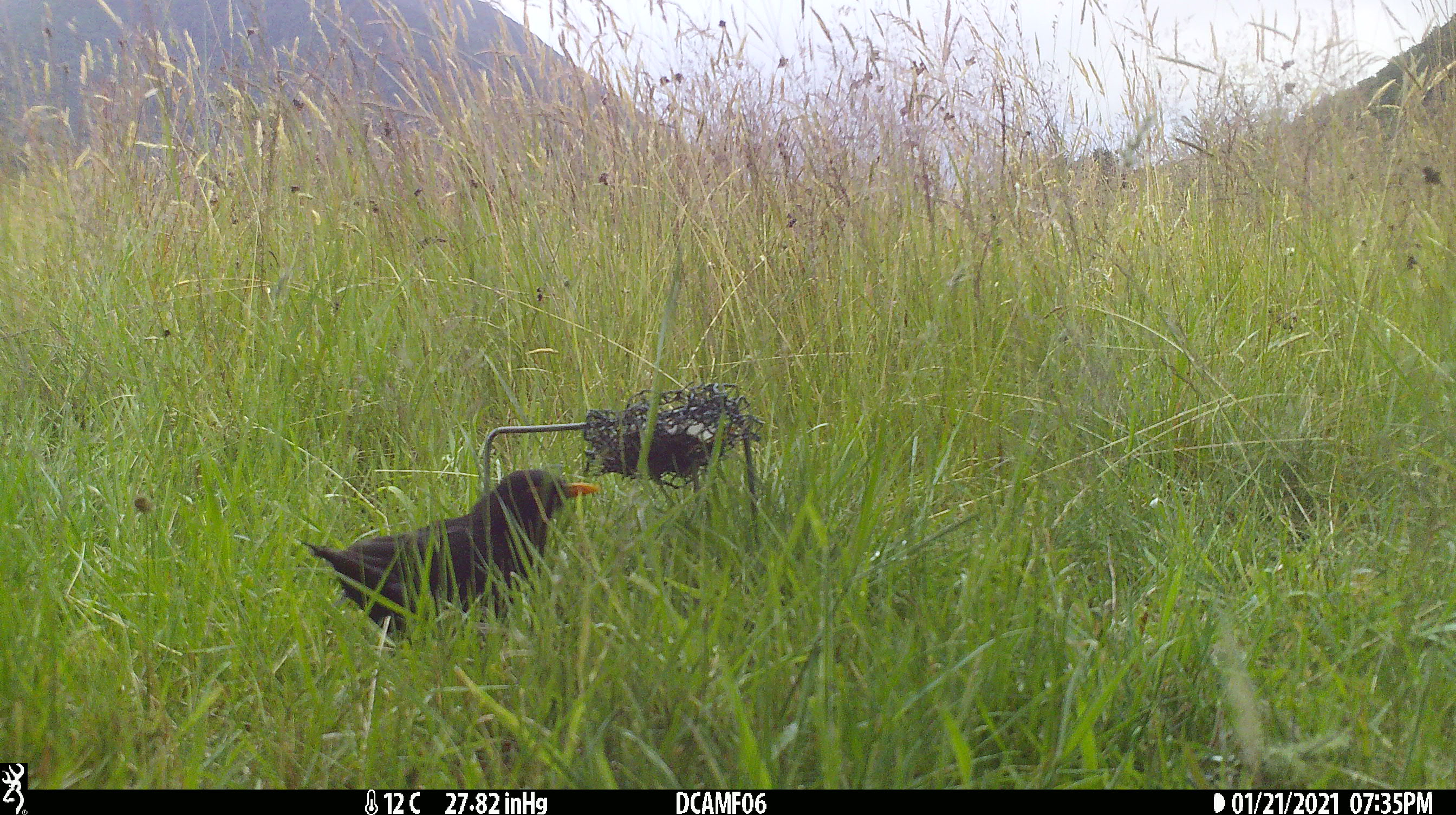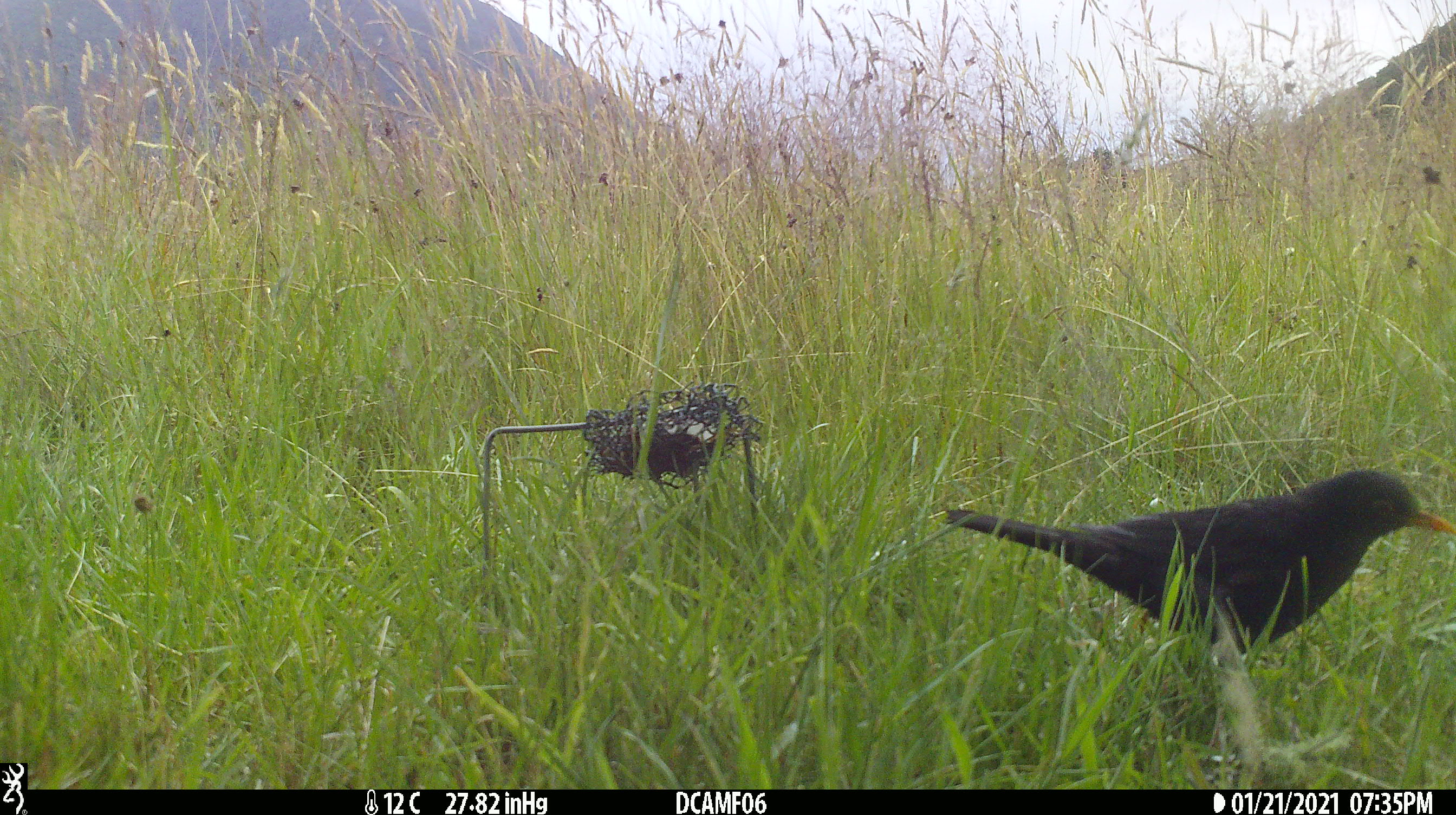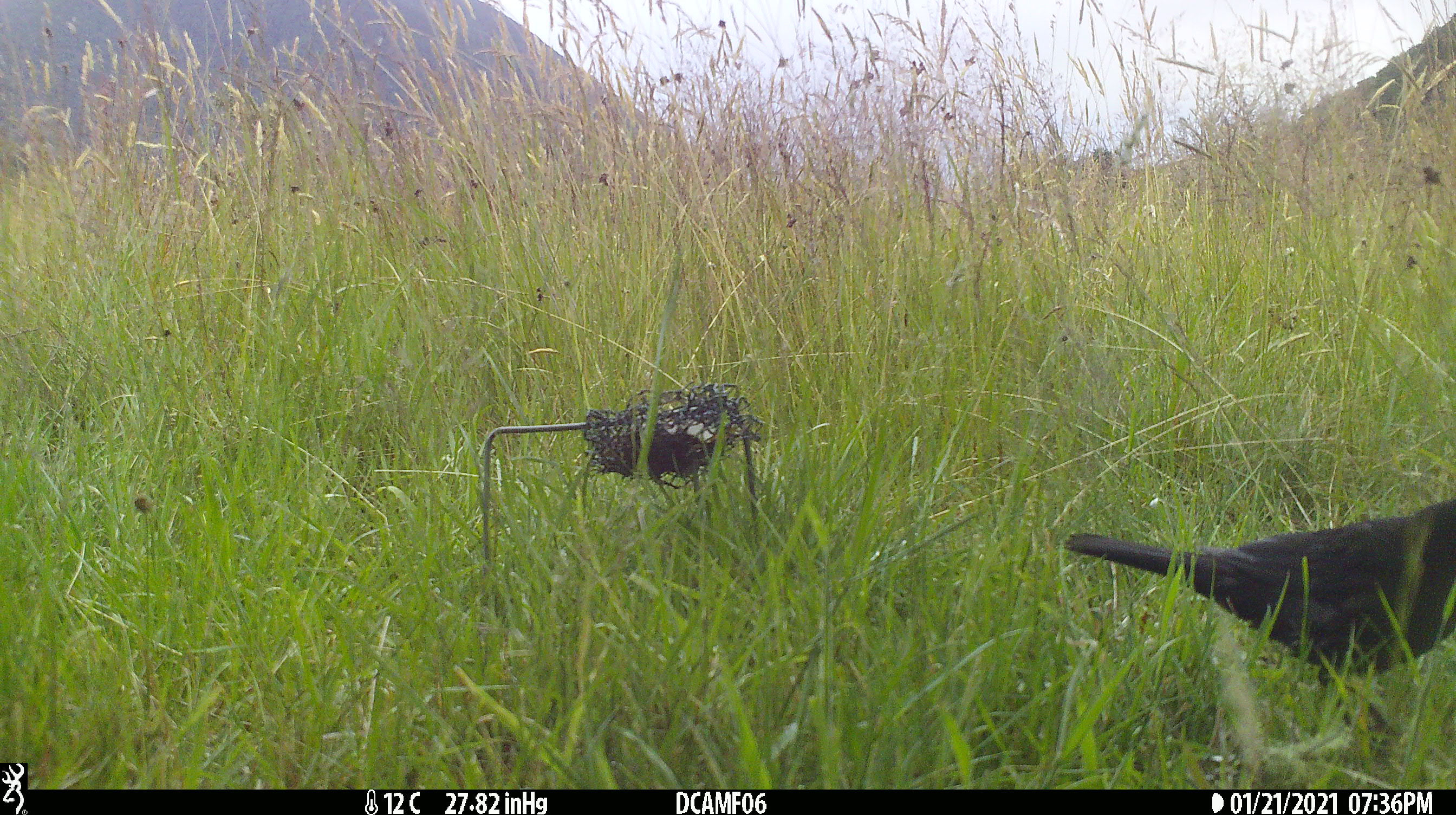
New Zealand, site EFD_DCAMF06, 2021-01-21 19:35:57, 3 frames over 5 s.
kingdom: Animalia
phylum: Chordata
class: Aves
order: Passeriformes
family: Turdidae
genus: Turdus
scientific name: Turdus merula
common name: eurasian blackbird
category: blackbird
Blackbird (eurasian blackbird) (Turdus merula).